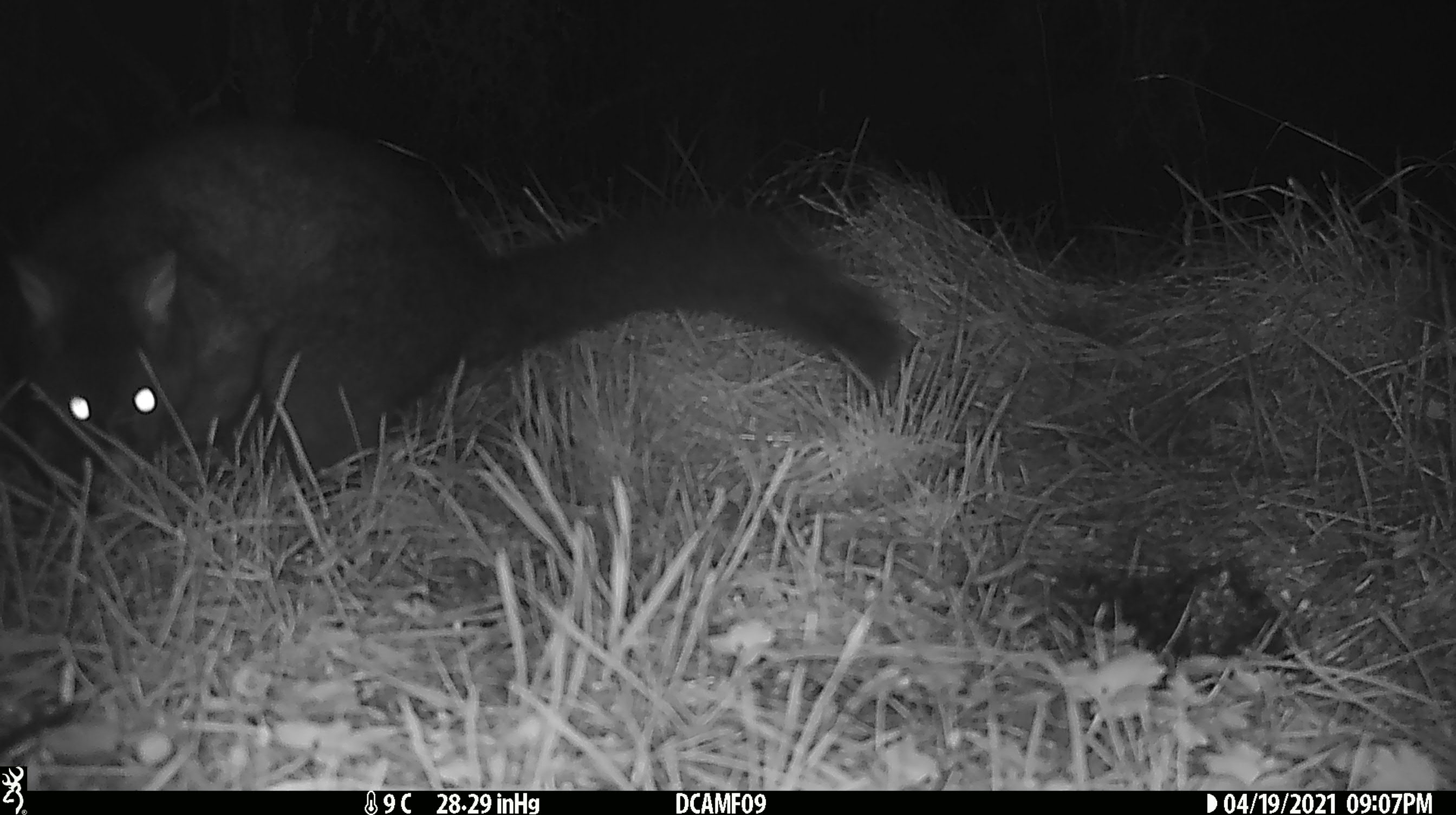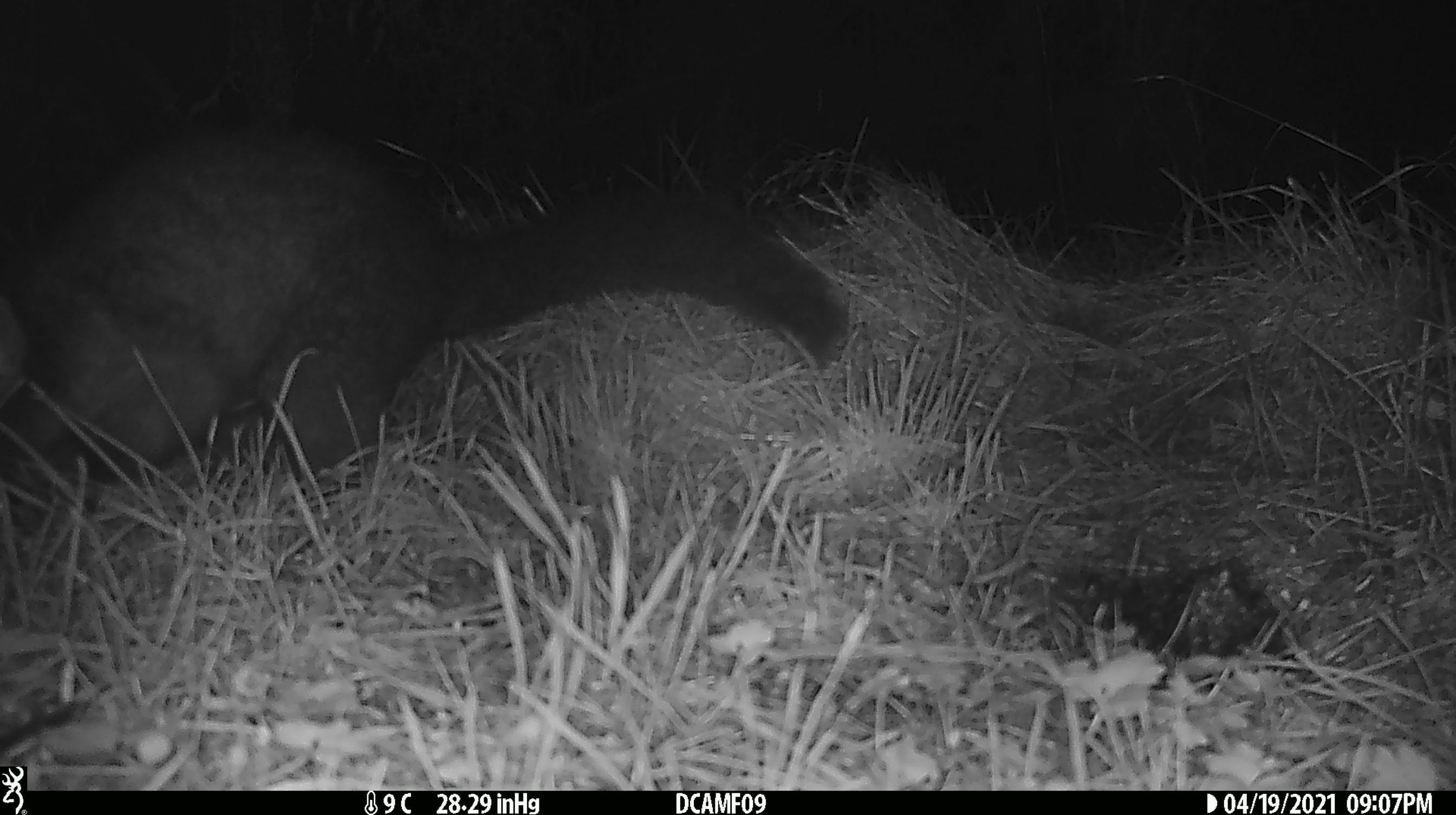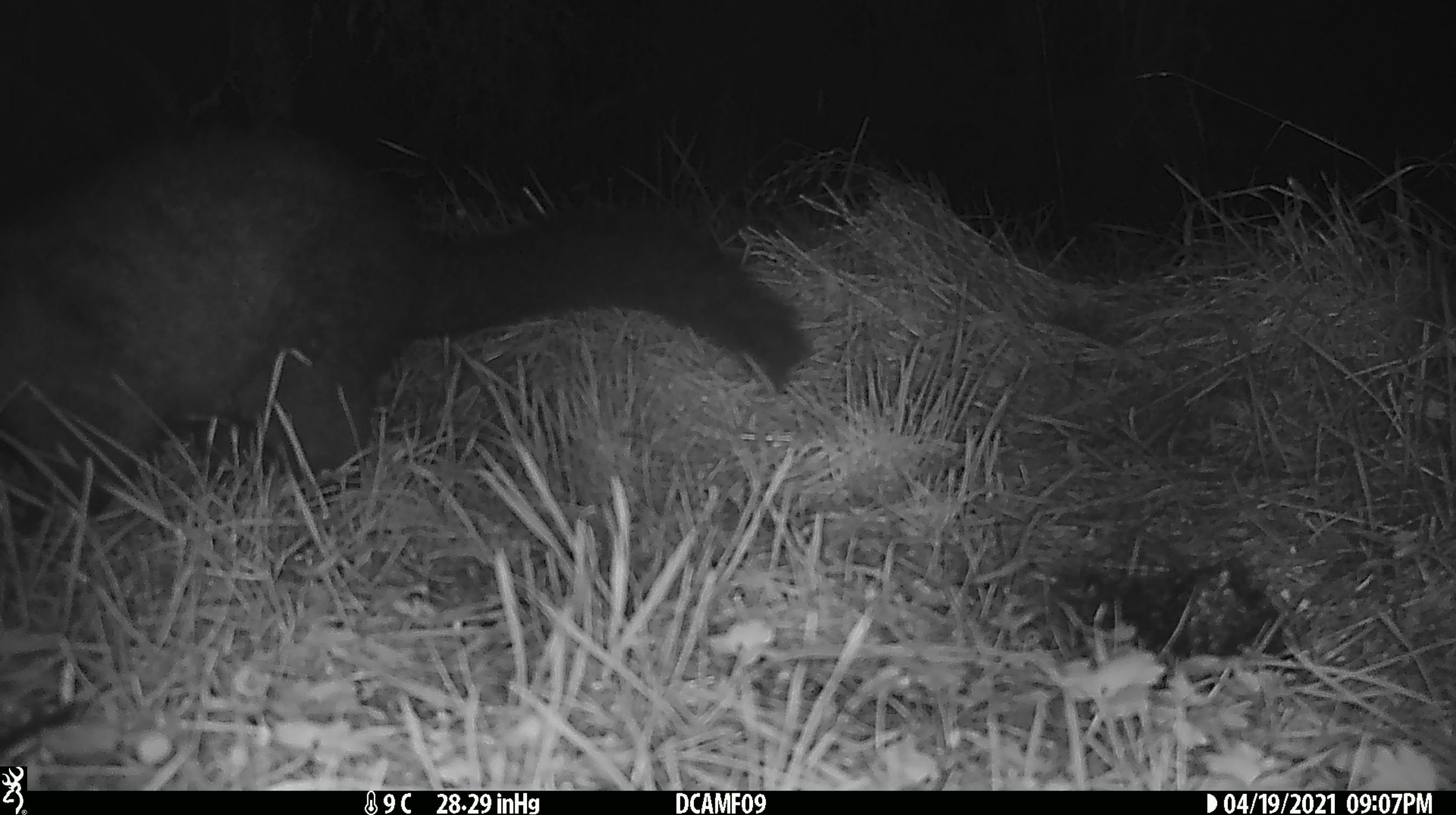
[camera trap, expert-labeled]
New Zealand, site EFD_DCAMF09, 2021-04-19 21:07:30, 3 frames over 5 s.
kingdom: Animalia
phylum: Chordata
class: Mammalia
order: Diprotodontia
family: Phalangeridae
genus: Trichosurus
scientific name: Trichosurus vulpecula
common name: common brushtail possum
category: possum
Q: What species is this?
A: Possum (common brushtail possum) (Trichosurus vulpecula).